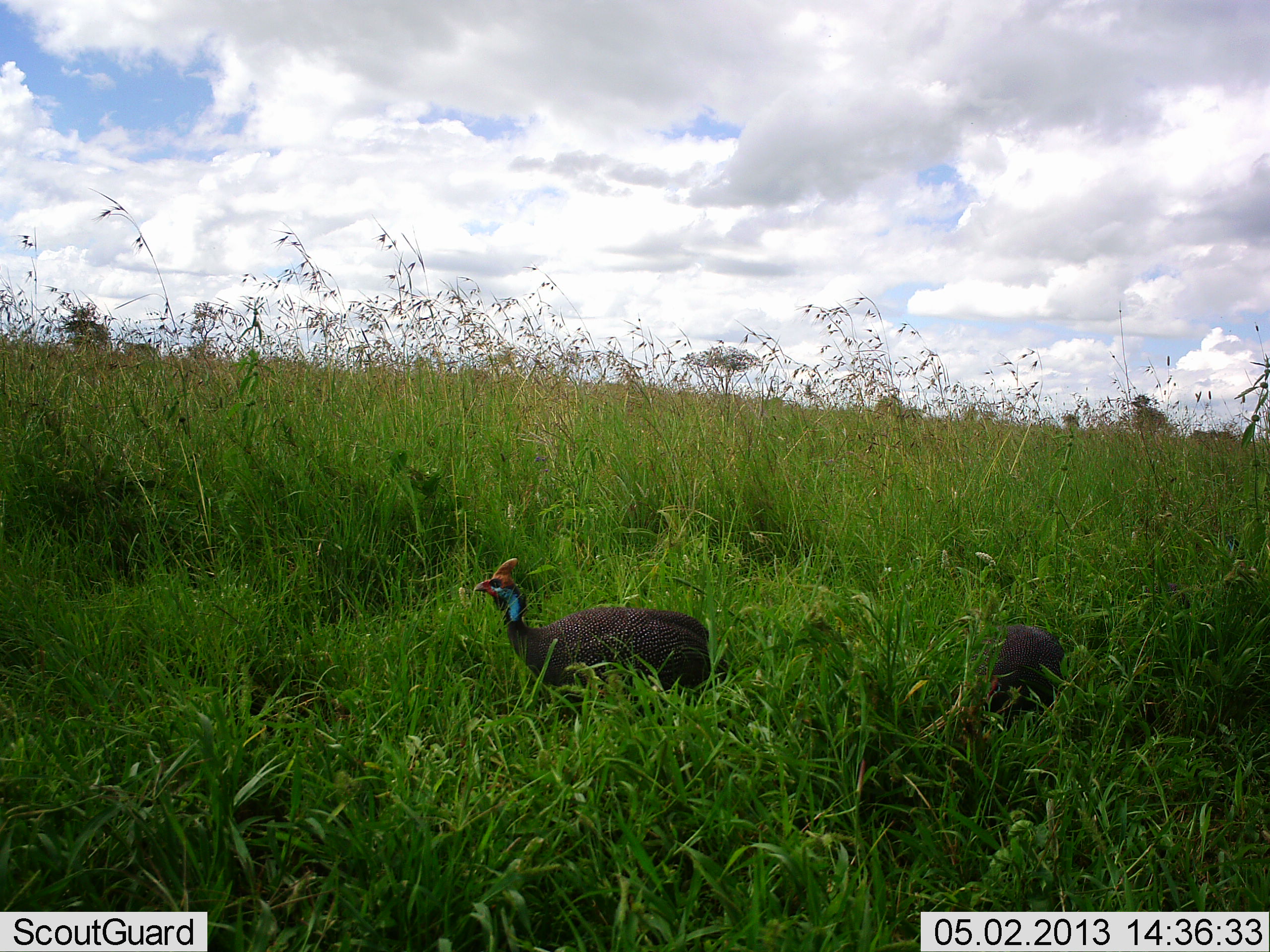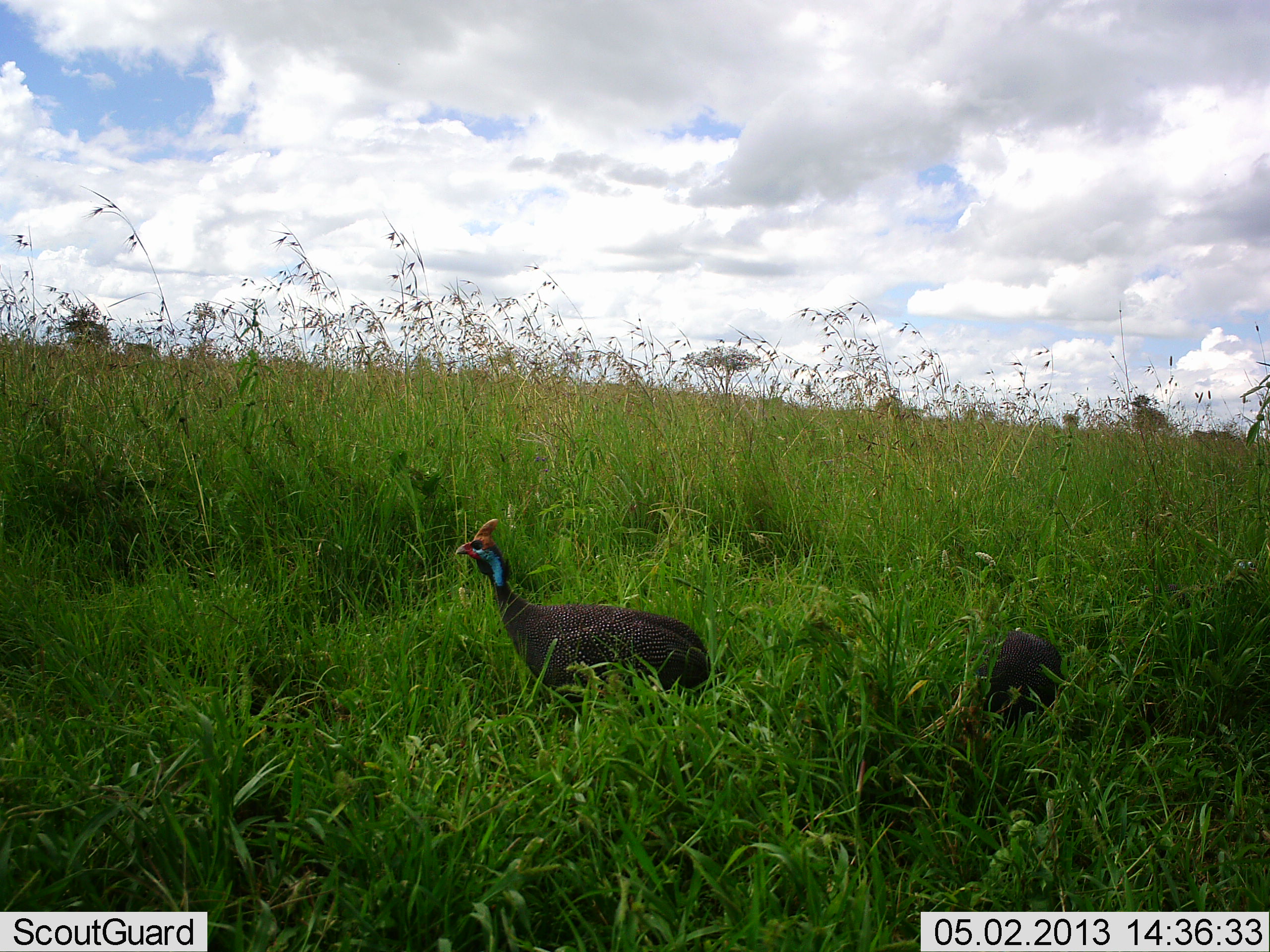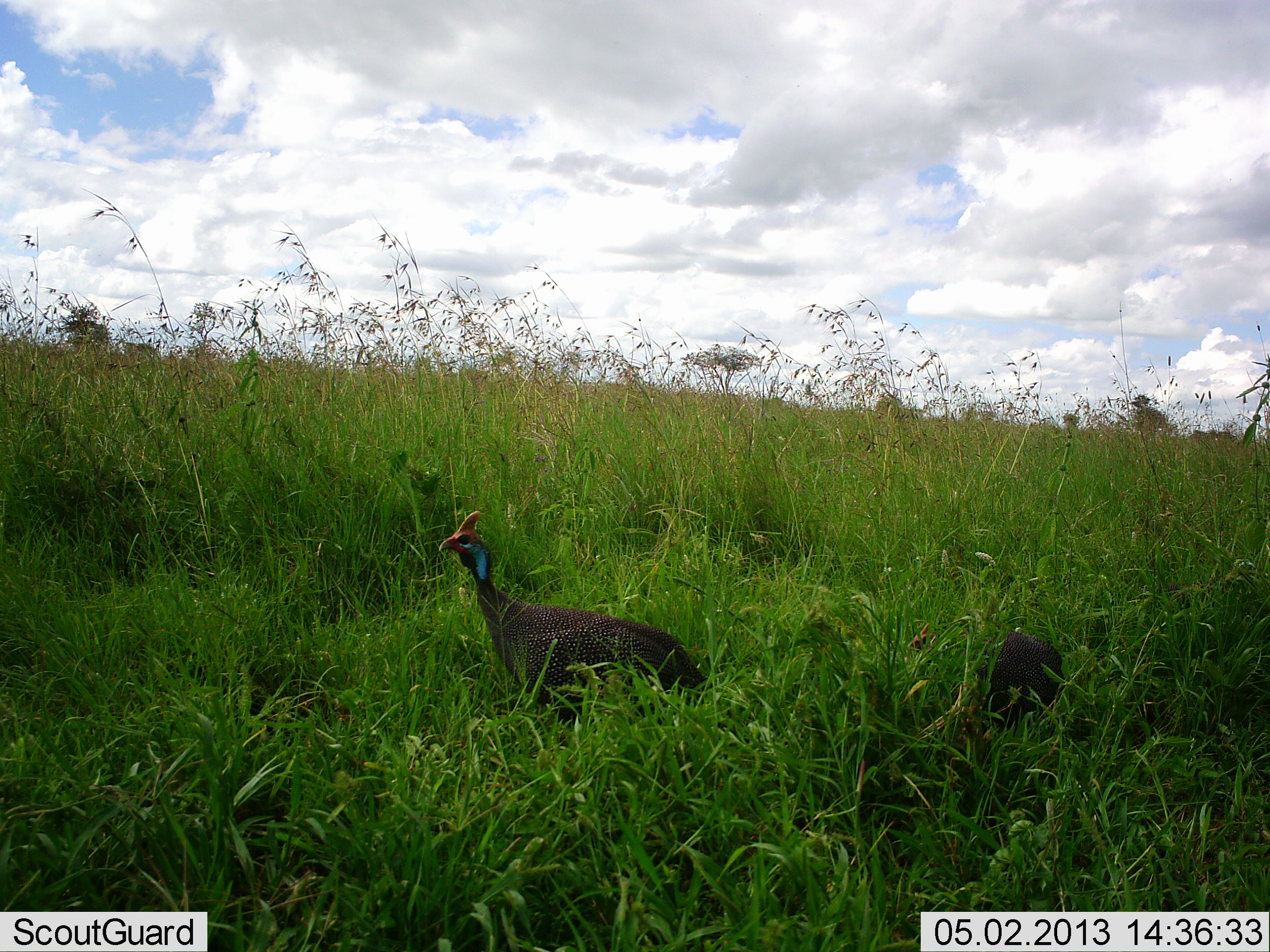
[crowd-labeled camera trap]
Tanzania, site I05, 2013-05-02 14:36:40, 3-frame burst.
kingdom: Animalia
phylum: Chordata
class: Aves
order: Galliformes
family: Numididae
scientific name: Numididae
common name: guinea fowl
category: guineafowl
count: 2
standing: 87%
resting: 7%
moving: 27%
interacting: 0%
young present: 0%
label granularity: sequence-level